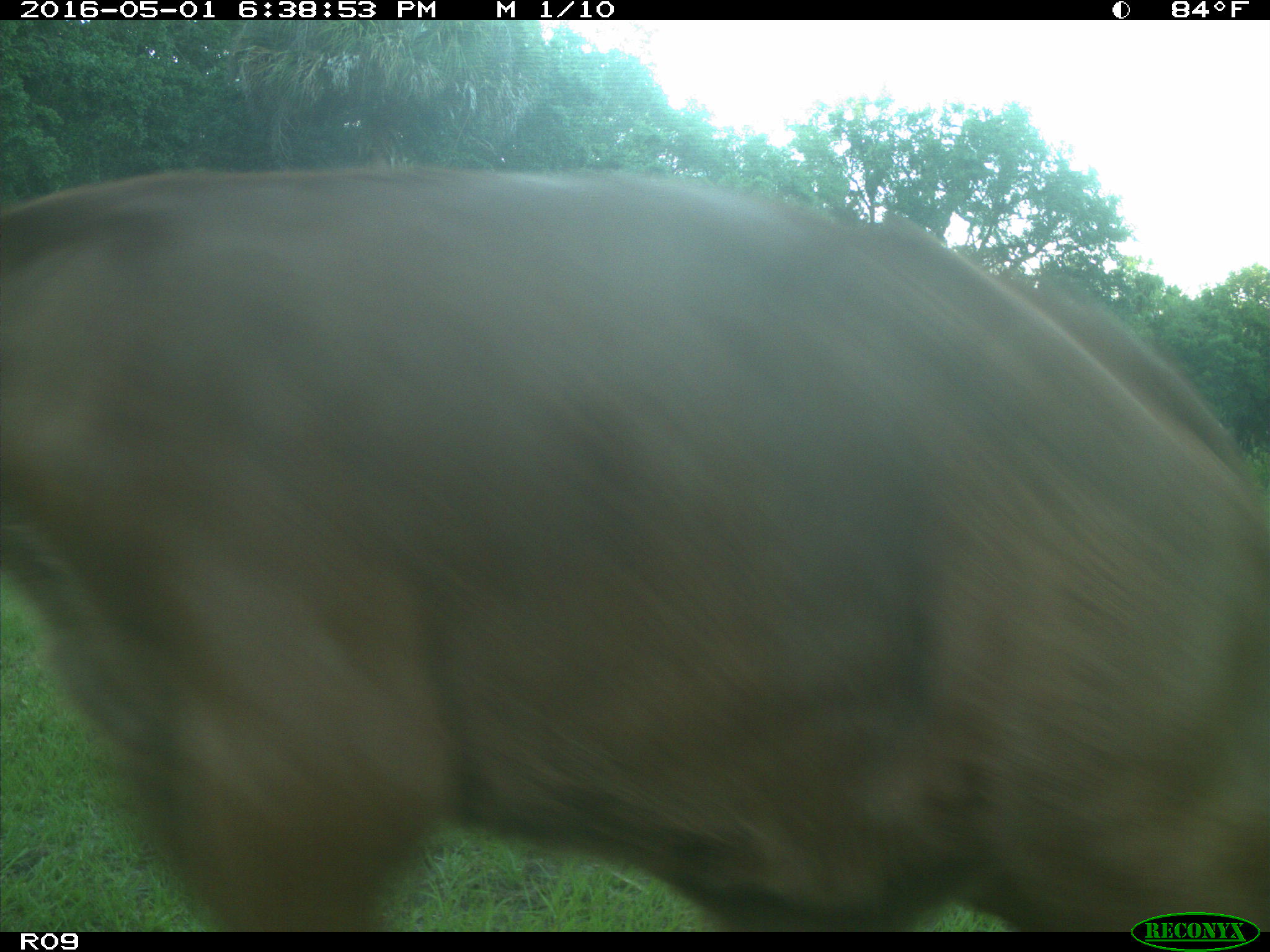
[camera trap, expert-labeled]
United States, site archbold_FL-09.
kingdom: Animalia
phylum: Chordata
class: Mammalia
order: Artiodactyla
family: Bovidae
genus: Bos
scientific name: Bos taurus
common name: domestic cow